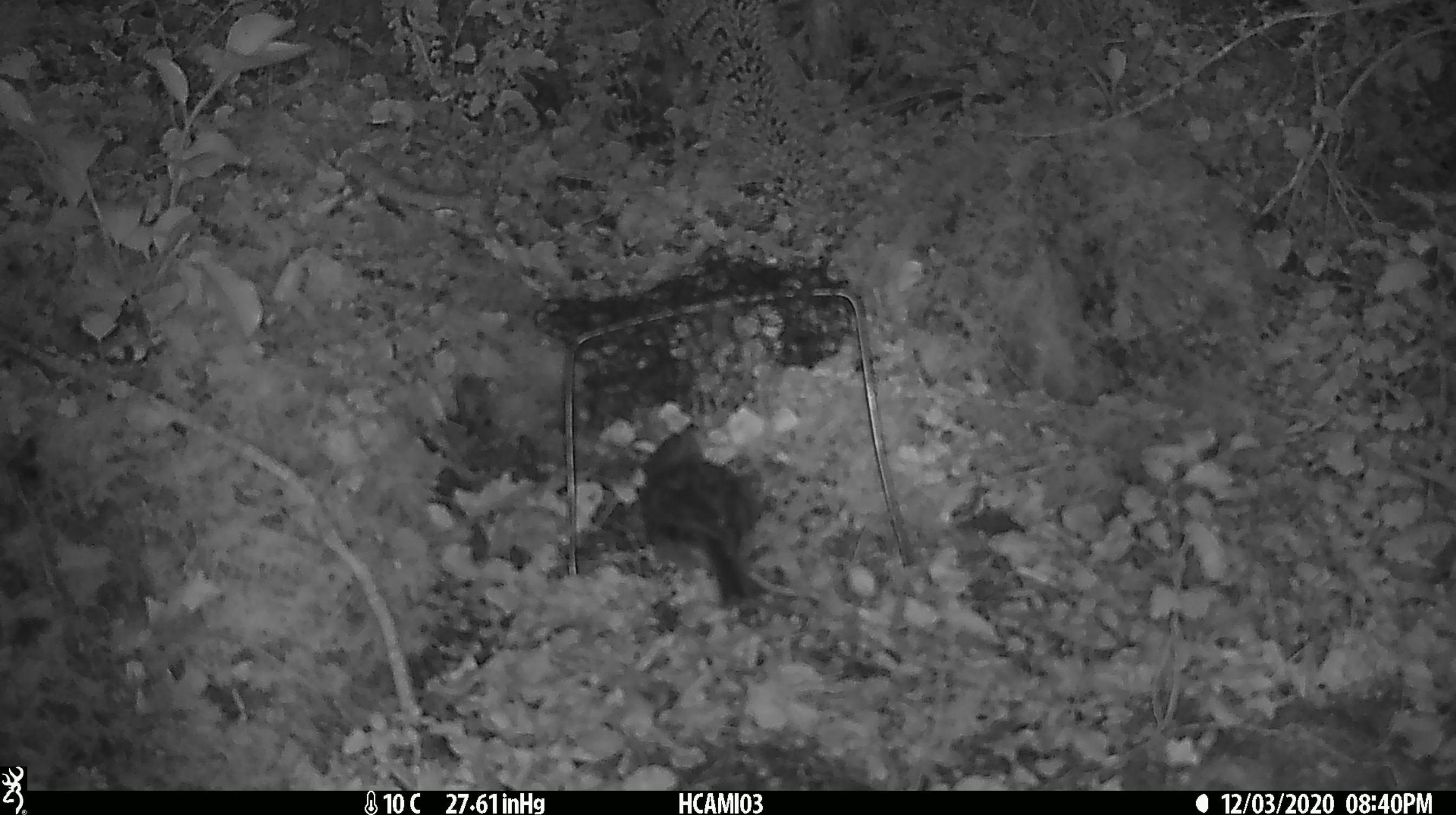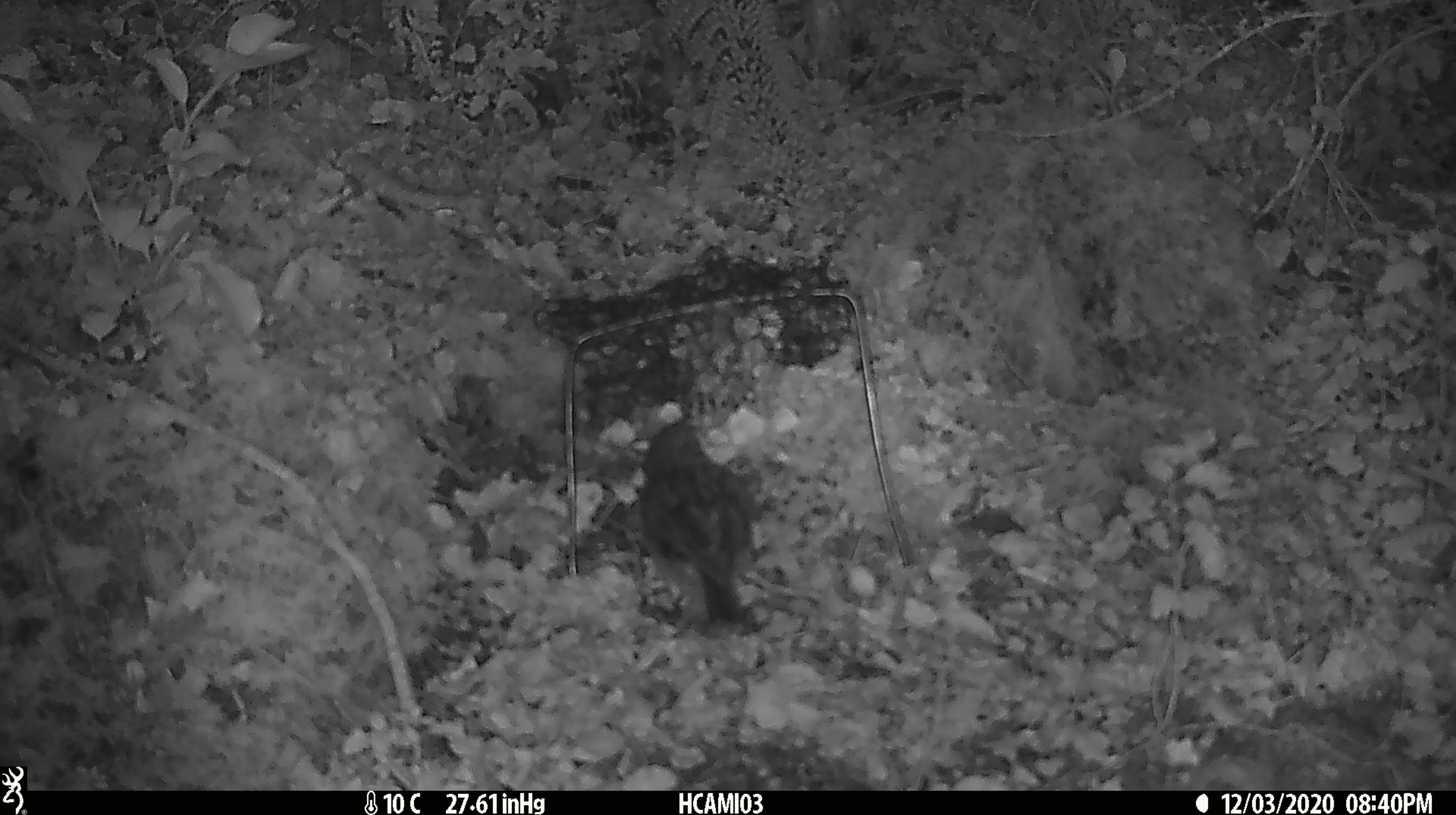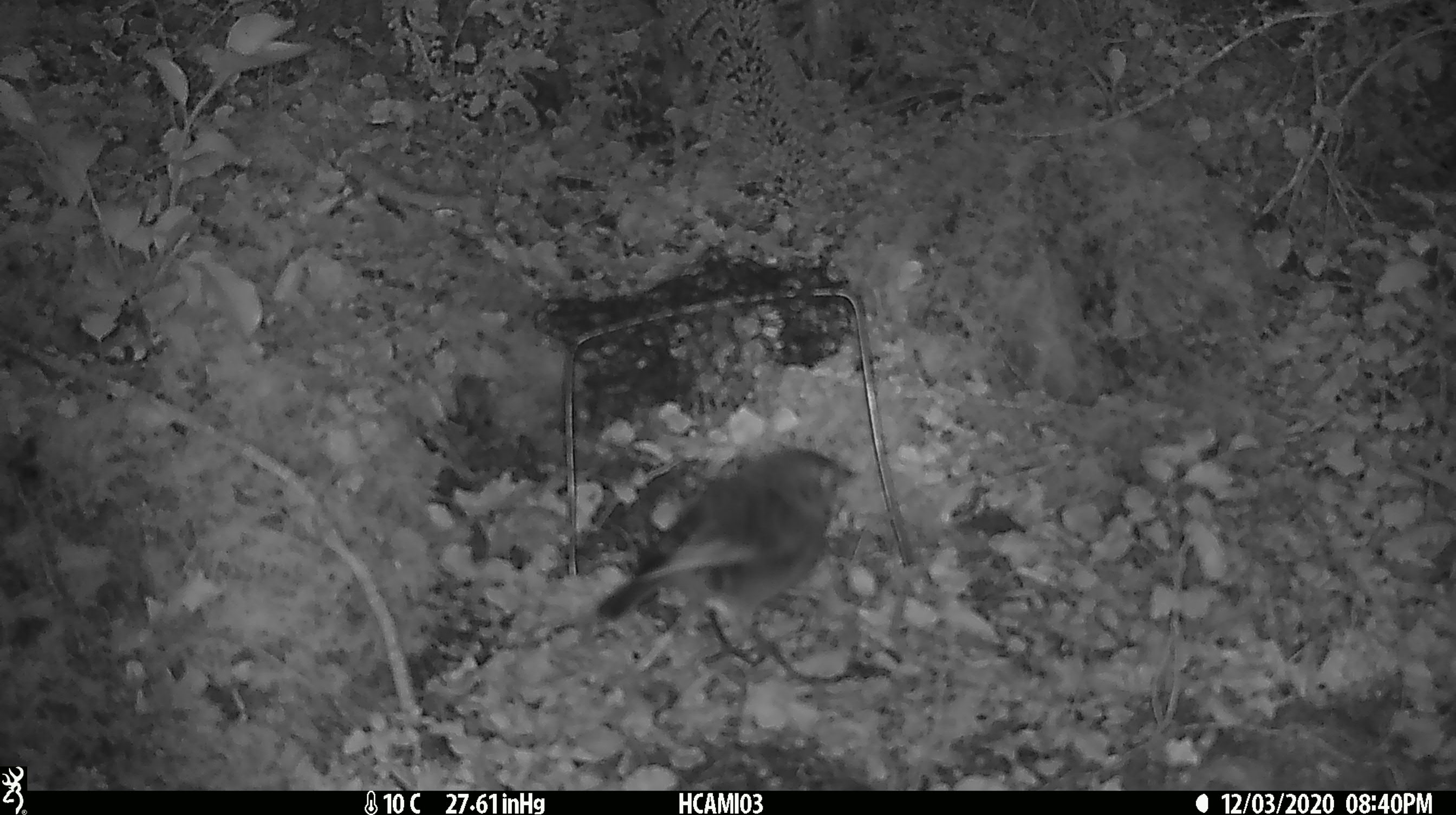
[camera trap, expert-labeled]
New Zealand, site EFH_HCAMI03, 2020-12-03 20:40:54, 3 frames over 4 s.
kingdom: Animalia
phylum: Chordata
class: Aves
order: Passeriformes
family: Petroicidae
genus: Petroica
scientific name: Petroica australis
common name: new zealand robin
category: robin